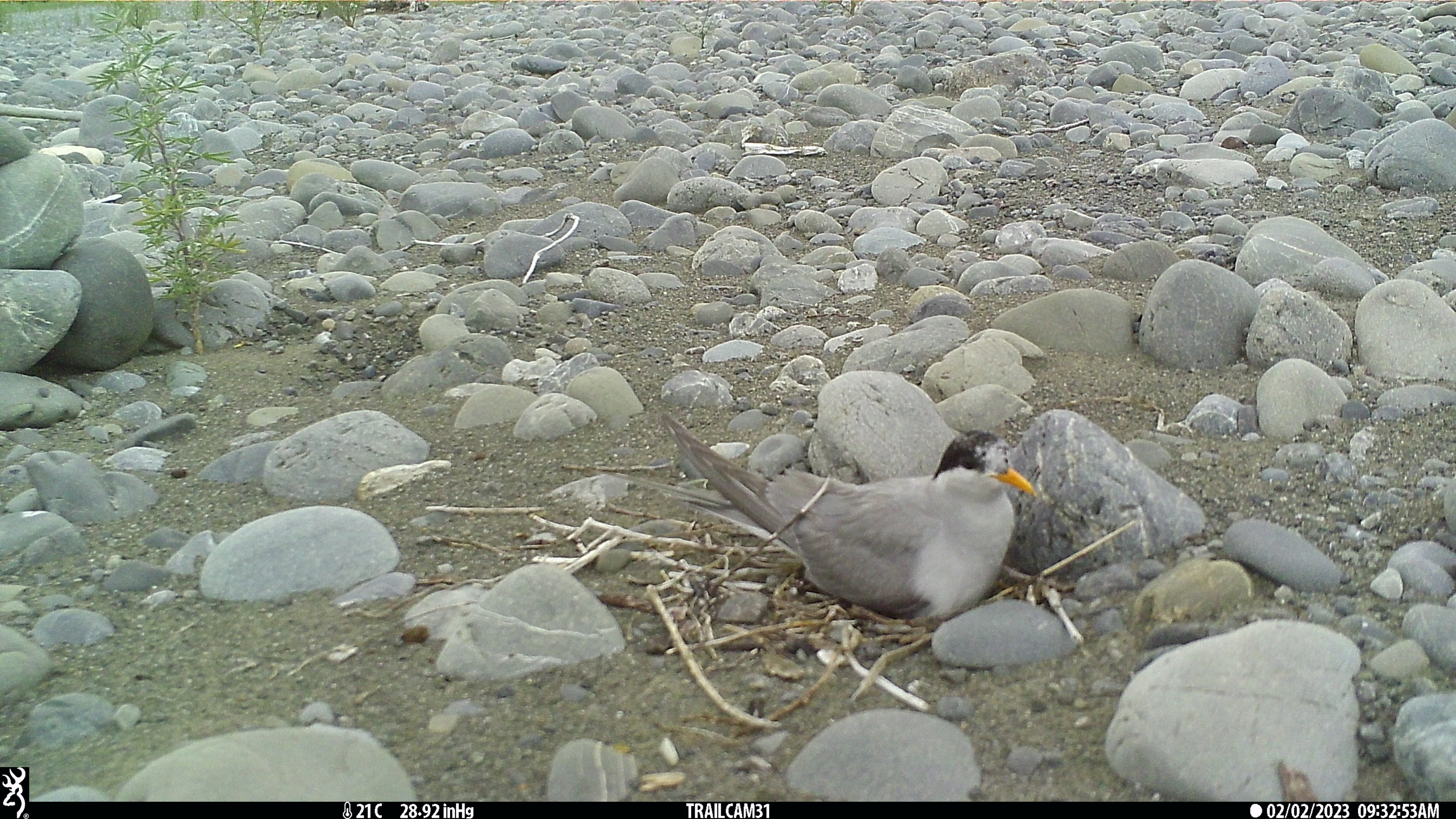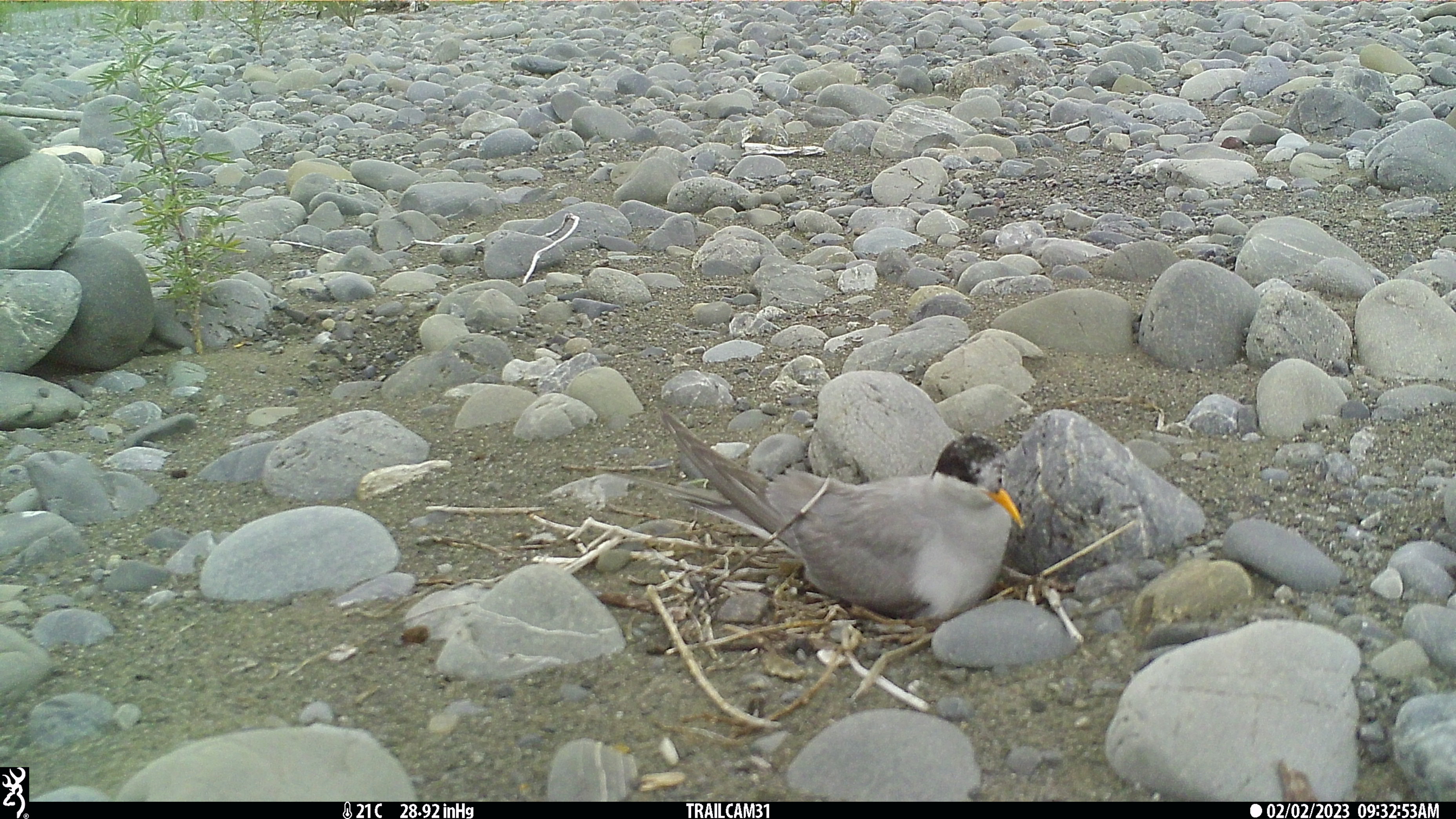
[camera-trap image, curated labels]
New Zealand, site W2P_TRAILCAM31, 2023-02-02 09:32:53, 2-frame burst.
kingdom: Animalia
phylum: Chordata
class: Aves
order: Charadriiformes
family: Laridae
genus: Chlidonias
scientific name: Chlidonias albostriatus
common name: black-fronted tern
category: black fronted tern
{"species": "black fronted tern (black-fronted tern) (Chlidonias albostriatus)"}